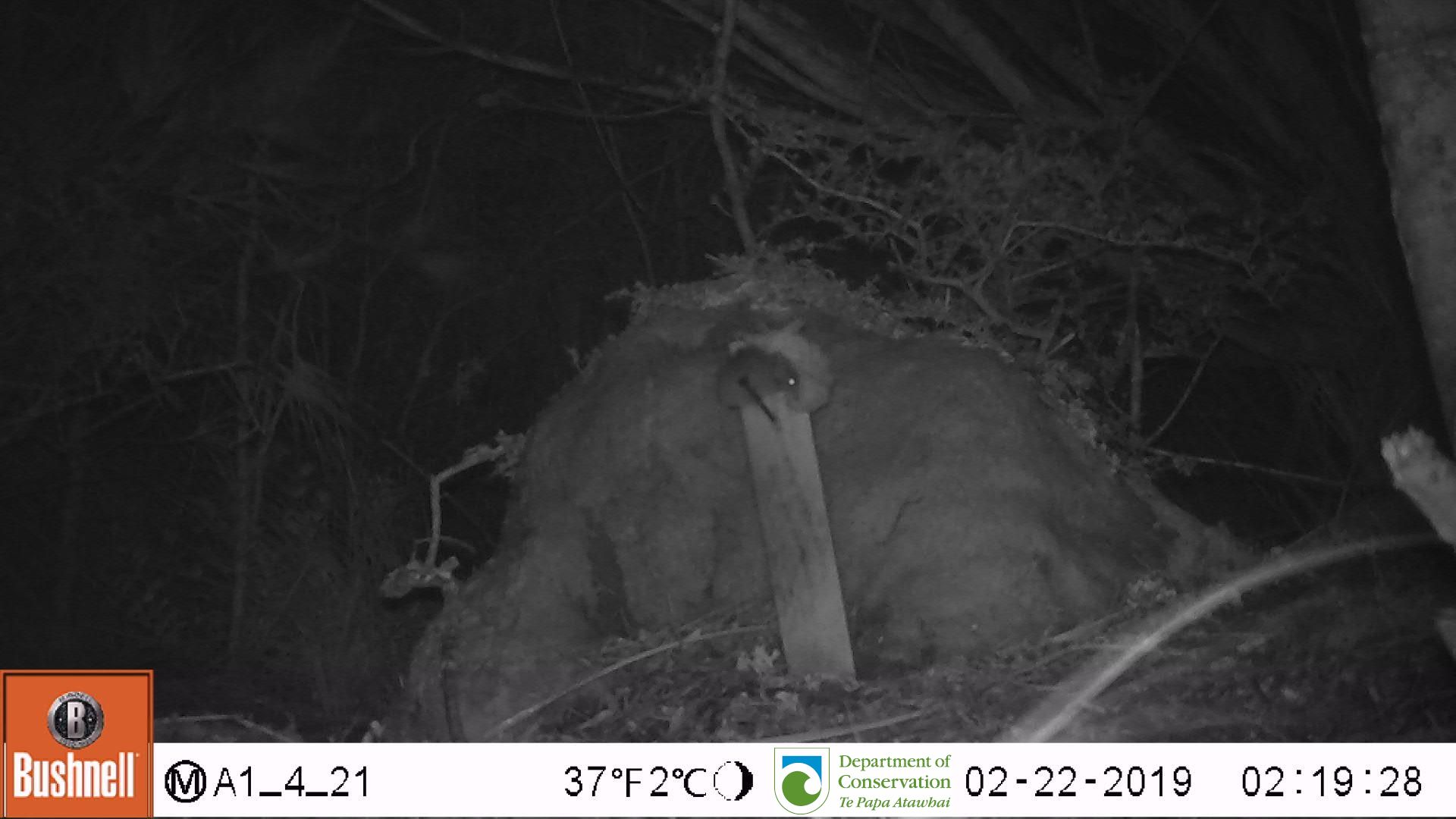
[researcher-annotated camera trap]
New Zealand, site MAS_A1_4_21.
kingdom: Animalia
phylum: Chordata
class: Mammalia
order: Rodentia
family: Muridae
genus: Mus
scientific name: Mus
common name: mouse